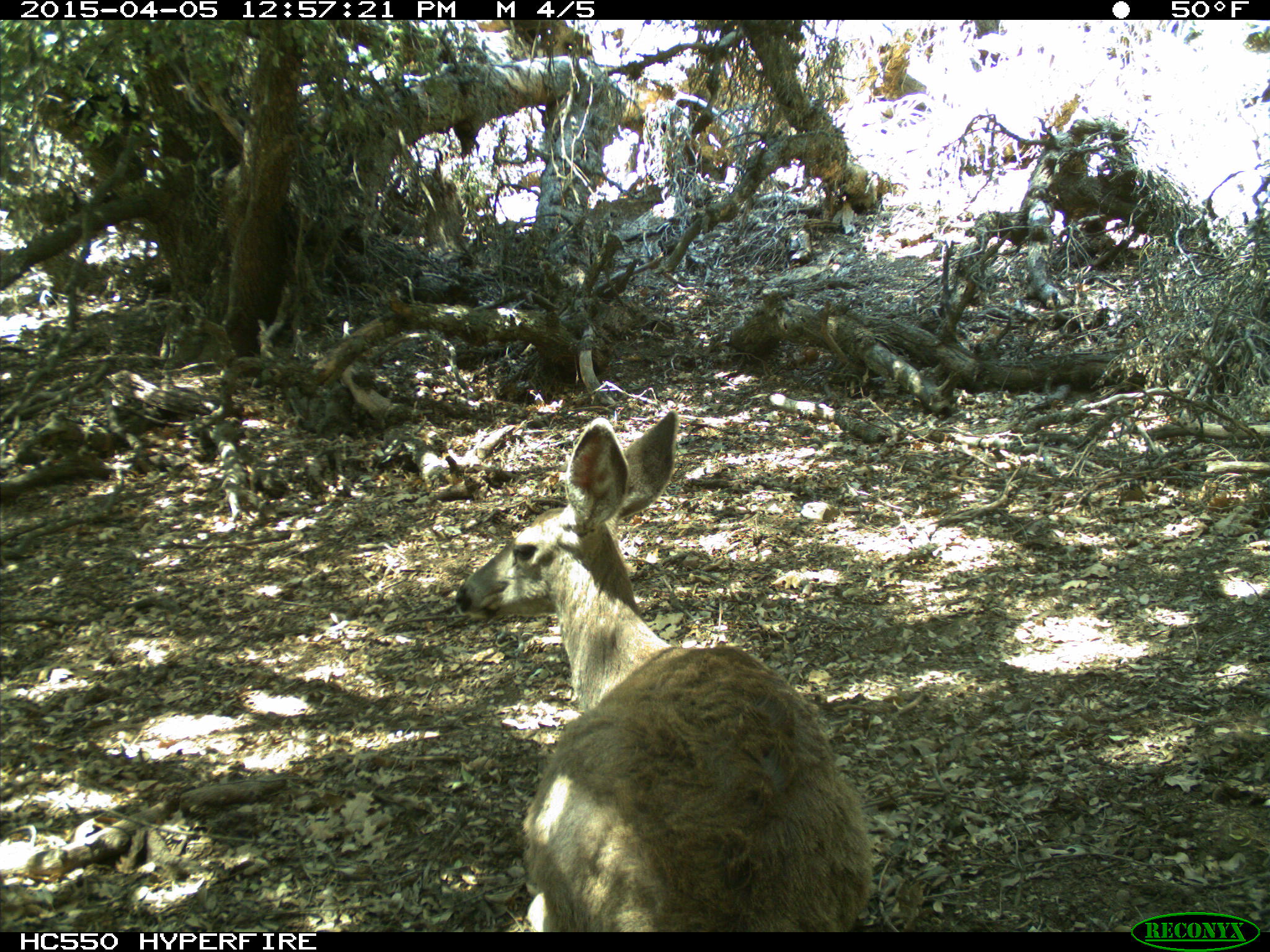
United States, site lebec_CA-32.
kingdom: Animalia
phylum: Chordata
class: Mammalia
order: Artiodactyla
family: Cervidae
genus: Odocoileus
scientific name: Odocoileus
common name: deer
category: unidentified deer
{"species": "unidentified deer (deer) (Odocoileus)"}